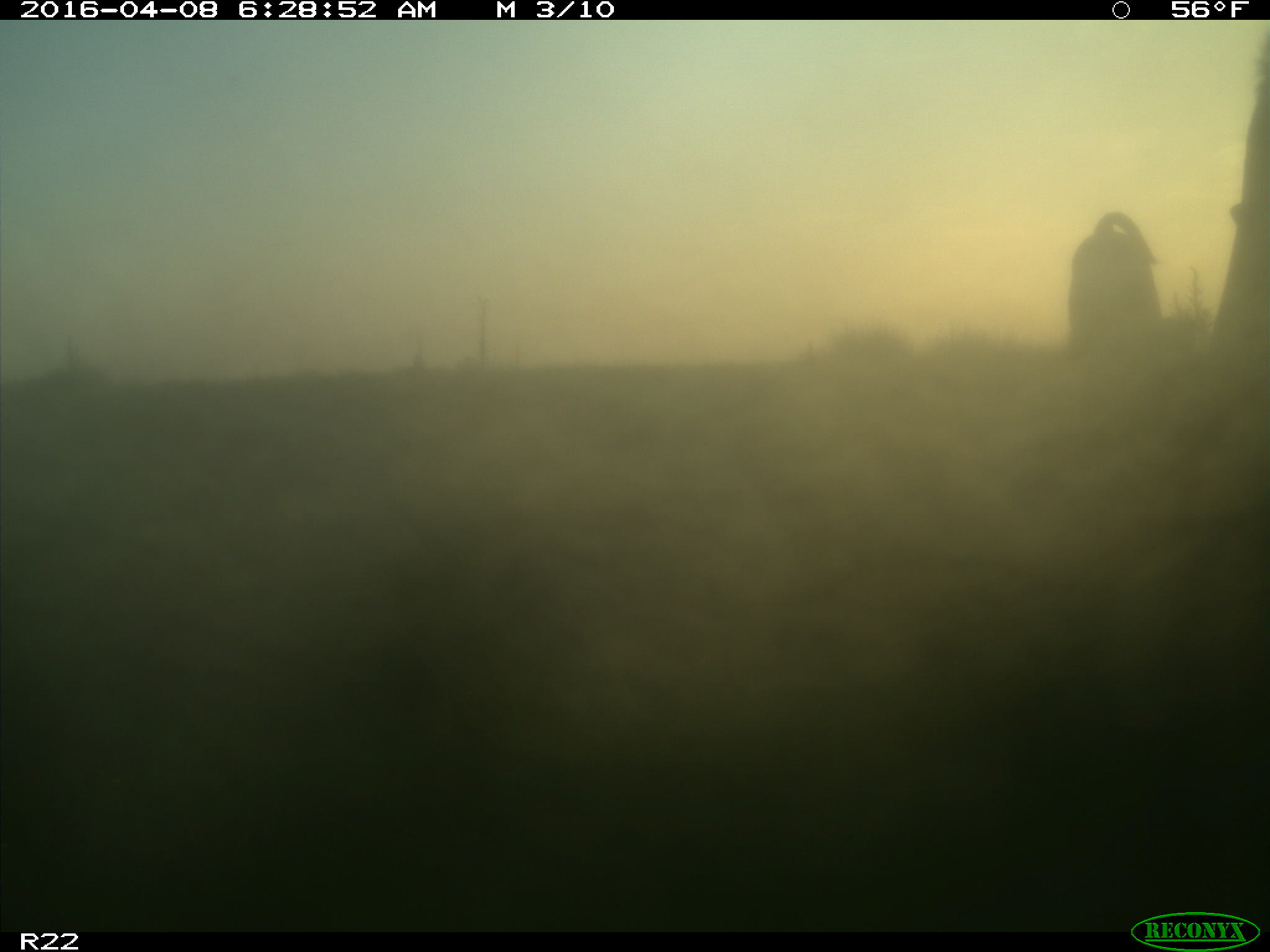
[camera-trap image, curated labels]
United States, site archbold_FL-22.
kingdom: Animalia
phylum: Chordata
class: Mammalia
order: Artiodactyla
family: Bovidae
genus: Bos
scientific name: Bos taurus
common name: domestic cow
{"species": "Bos taurus (domestic cow)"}